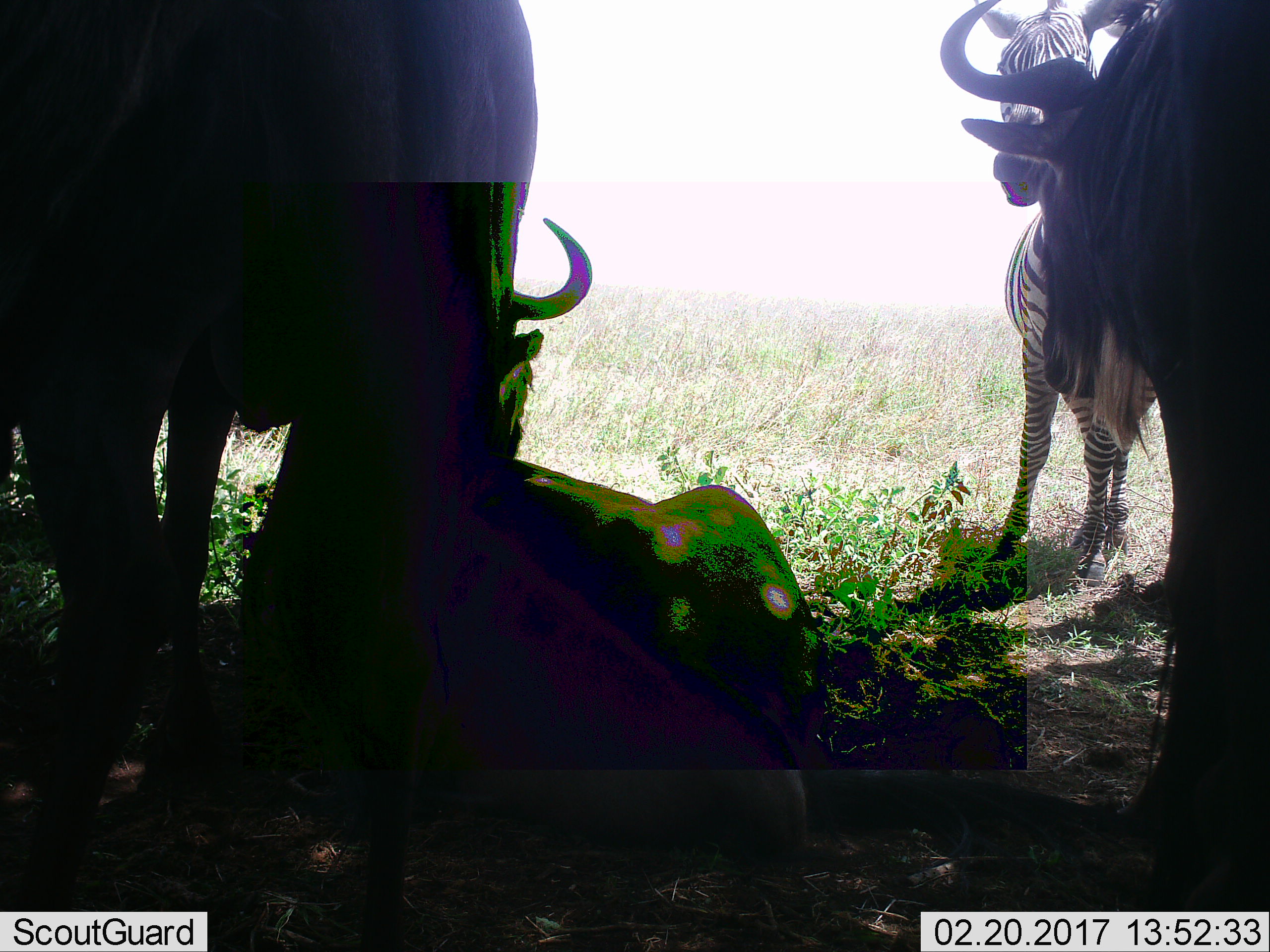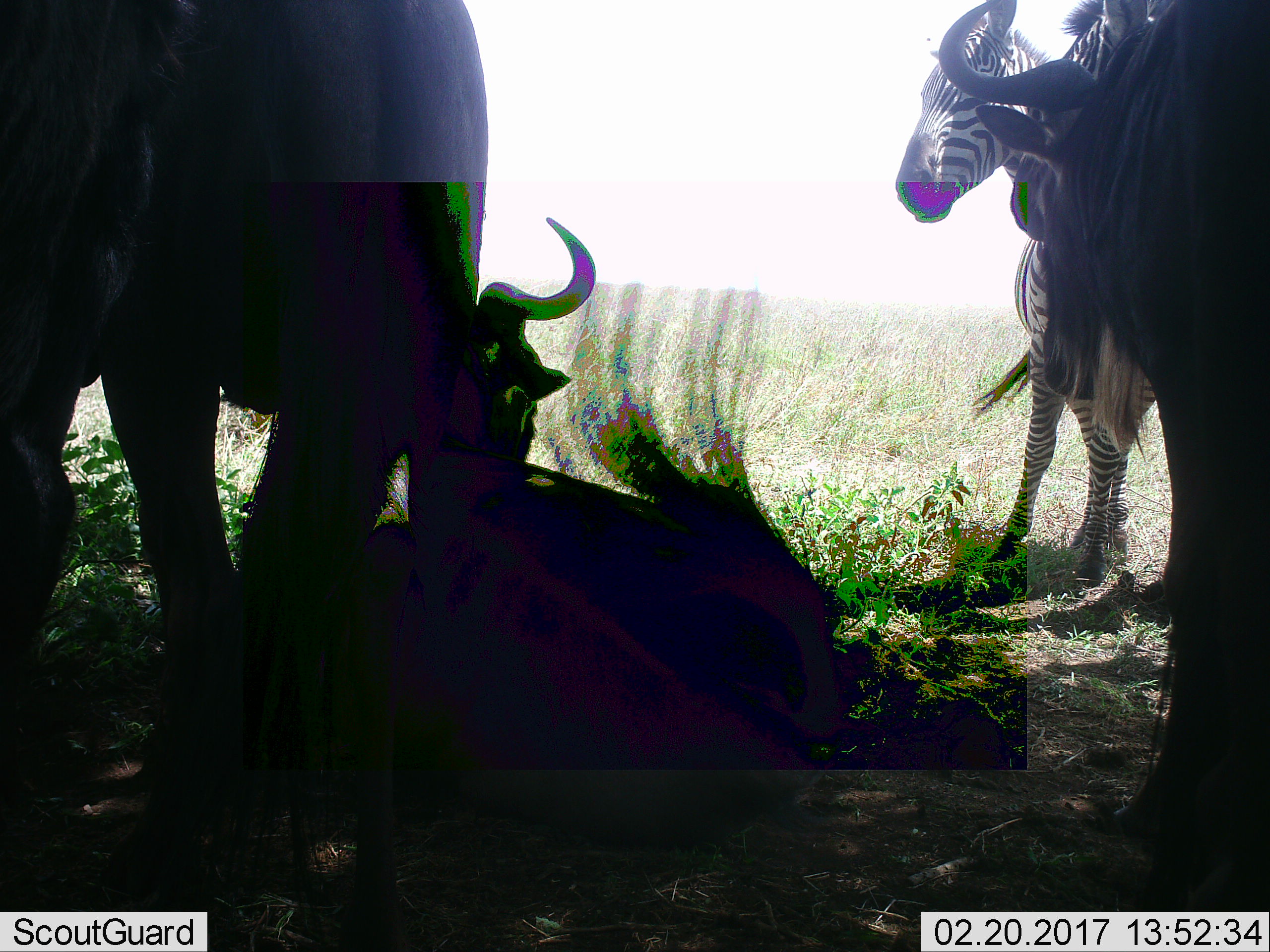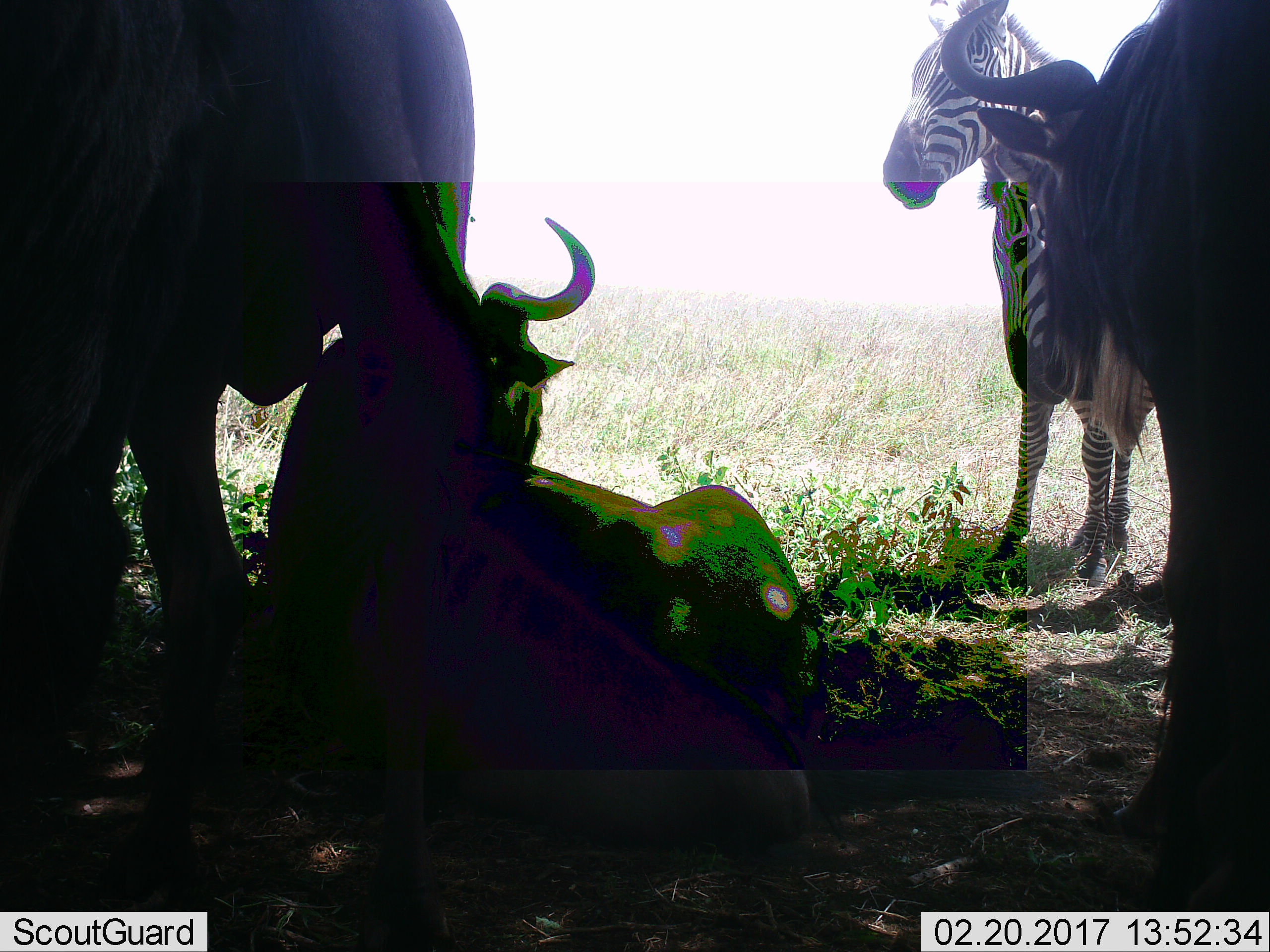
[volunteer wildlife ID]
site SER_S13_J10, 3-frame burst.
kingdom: Animalia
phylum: Chordata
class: Mammalia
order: Artiodactyla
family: Bovidae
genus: Connochaetes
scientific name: Connochaetes taurinus taurinus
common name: blue wildebeest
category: wildebeestblue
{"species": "wildebeestblue (blue wildebeest) (Connochaetes taurinus taurinus)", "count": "3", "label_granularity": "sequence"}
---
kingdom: Animalia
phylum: Chordata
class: Mammalia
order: Perissodactyla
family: Equidae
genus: Equus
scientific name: Equus quagga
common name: plains zebra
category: zebraplains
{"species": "zebraplains (plains zebra) (Equus quagga)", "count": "1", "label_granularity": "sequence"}